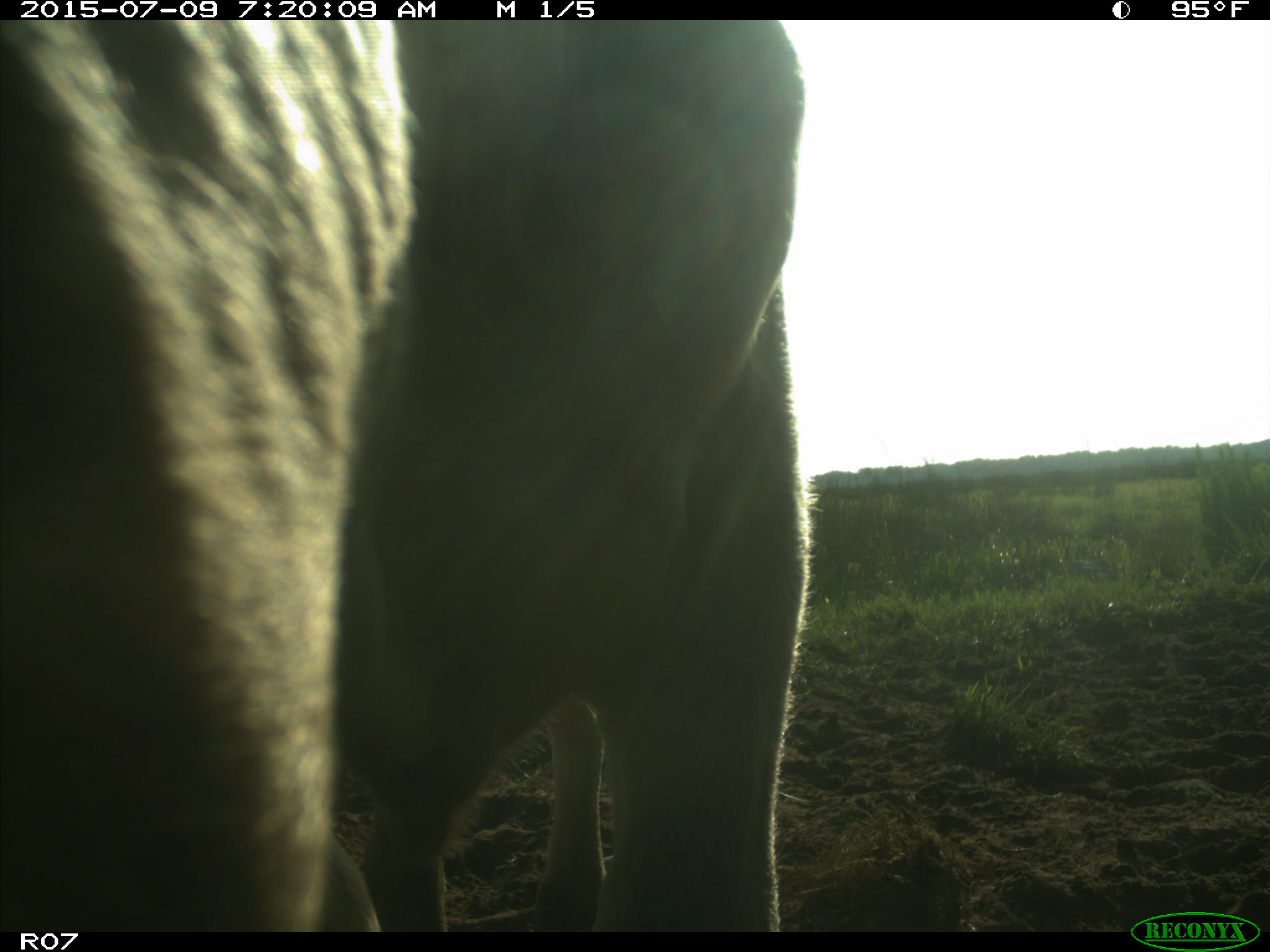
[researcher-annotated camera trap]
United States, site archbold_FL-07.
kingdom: Animalia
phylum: Chordata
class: Mammalia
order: Artiodactyla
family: Bovidae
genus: Bos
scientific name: Bos taurus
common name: domestic cow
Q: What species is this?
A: Bos taurus (domestic cow).